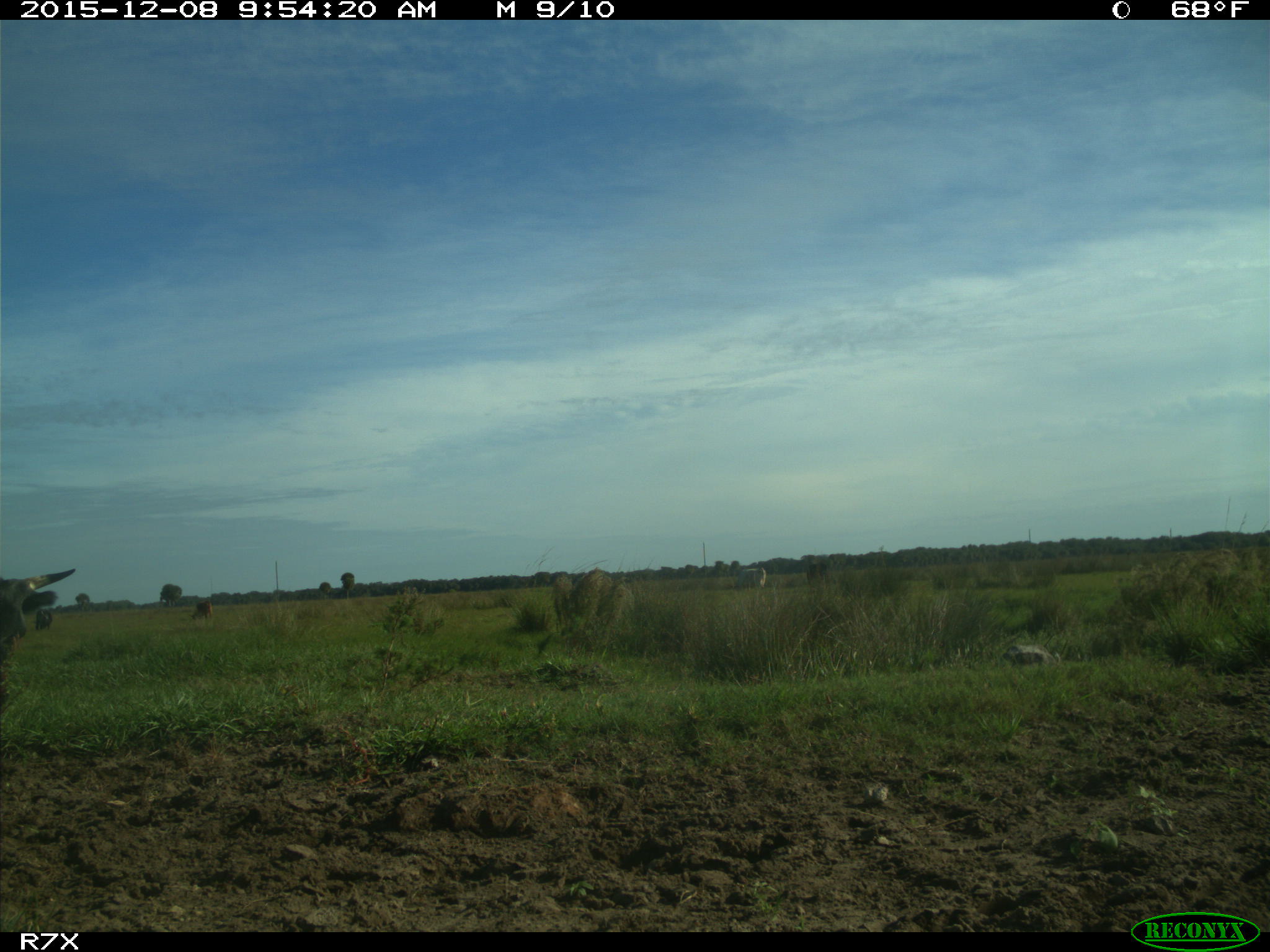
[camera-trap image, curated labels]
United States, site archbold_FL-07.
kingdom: Animalia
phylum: Chordata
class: Mammalia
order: Artiodactyla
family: Bovidae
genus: Bos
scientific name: Bos taurus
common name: domestic cow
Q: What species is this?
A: Bos taurus (domestic cow).